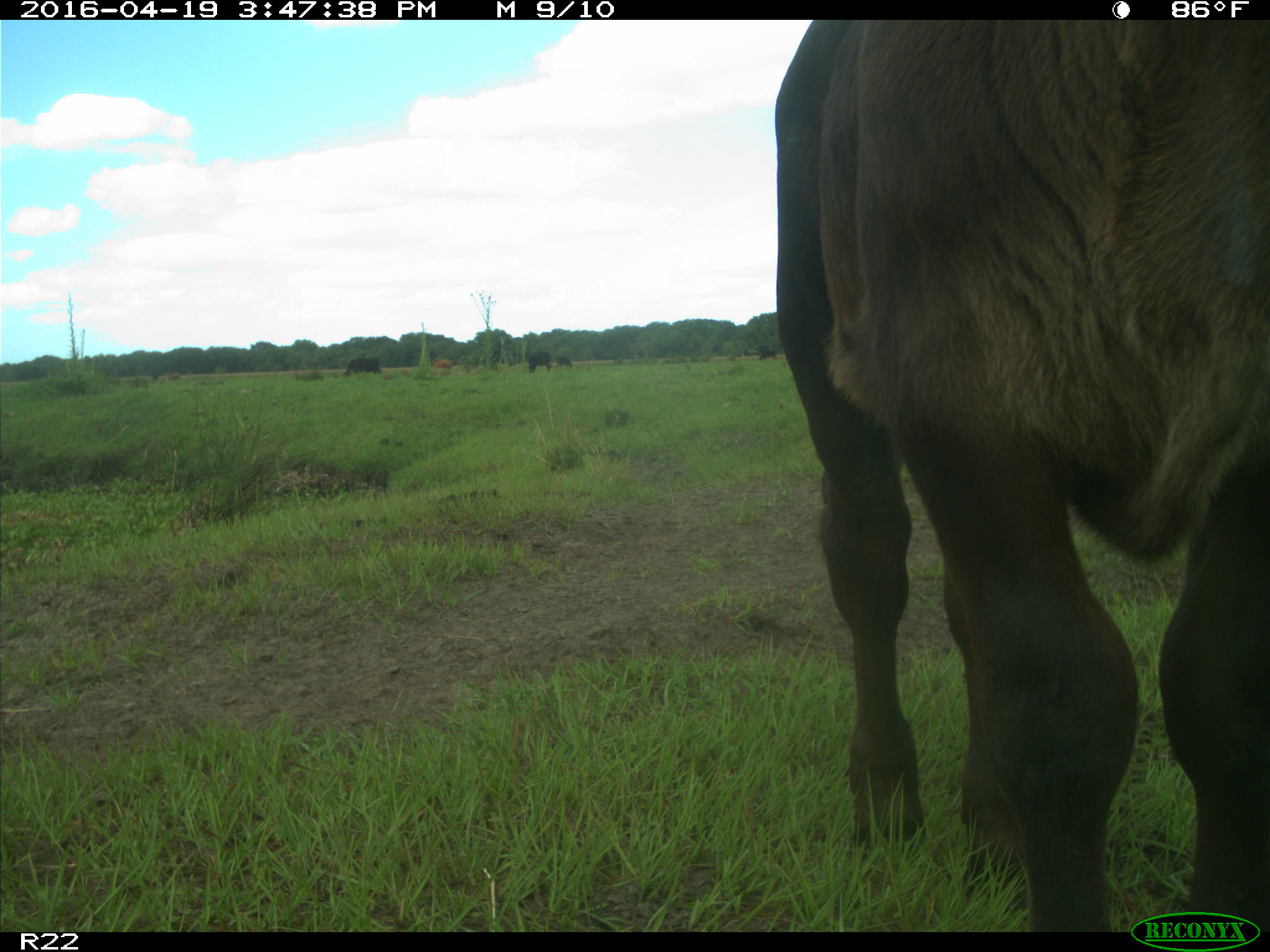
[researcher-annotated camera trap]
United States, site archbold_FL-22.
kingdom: Animalia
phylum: Chordata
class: Mammalia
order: Artiodactyla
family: Bovidae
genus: Bos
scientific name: Bos taurus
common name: domestic cow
Bos taurus (domestic cow).